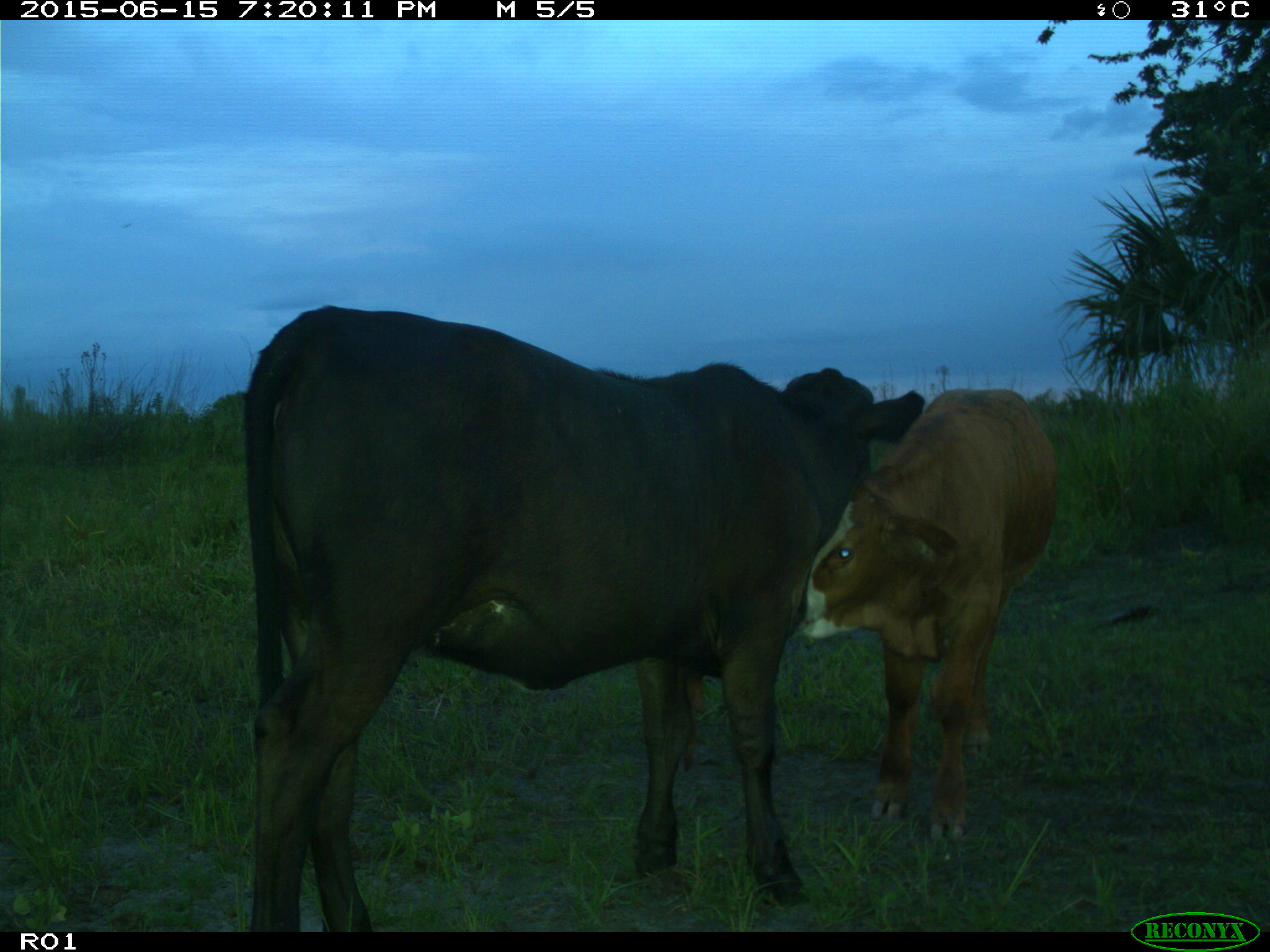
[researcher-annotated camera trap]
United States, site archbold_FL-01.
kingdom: Animalia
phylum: Chordata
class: Mammalia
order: Artiodactyla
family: Bovidae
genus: Bos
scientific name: Bos taurus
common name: domestic cow